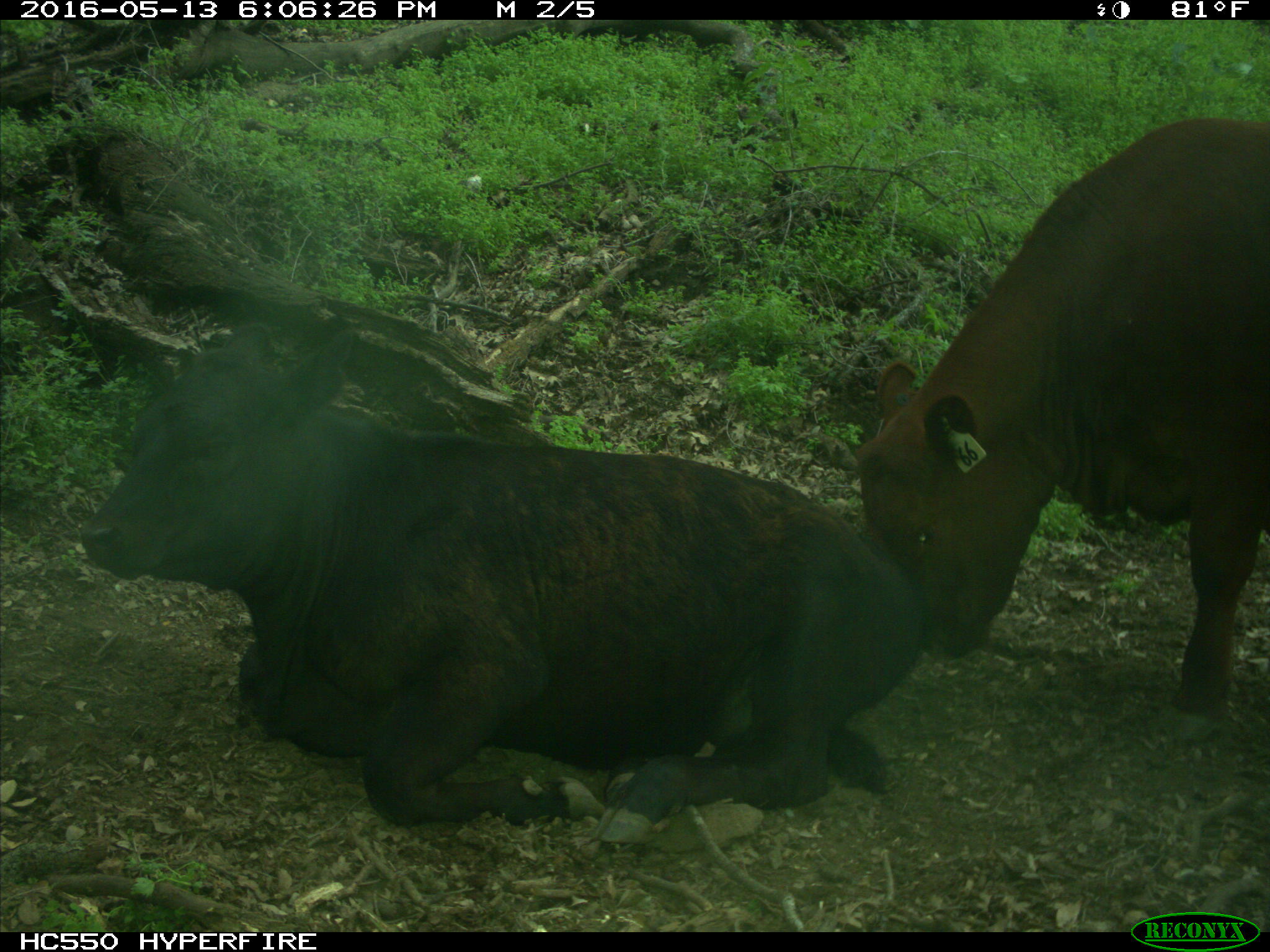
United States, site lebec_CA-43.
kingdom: Animalia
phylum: Chordata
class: Mammalia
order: Artiodactyla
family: Bovidae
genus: Bos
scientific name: Bos taurus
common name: domestic cow